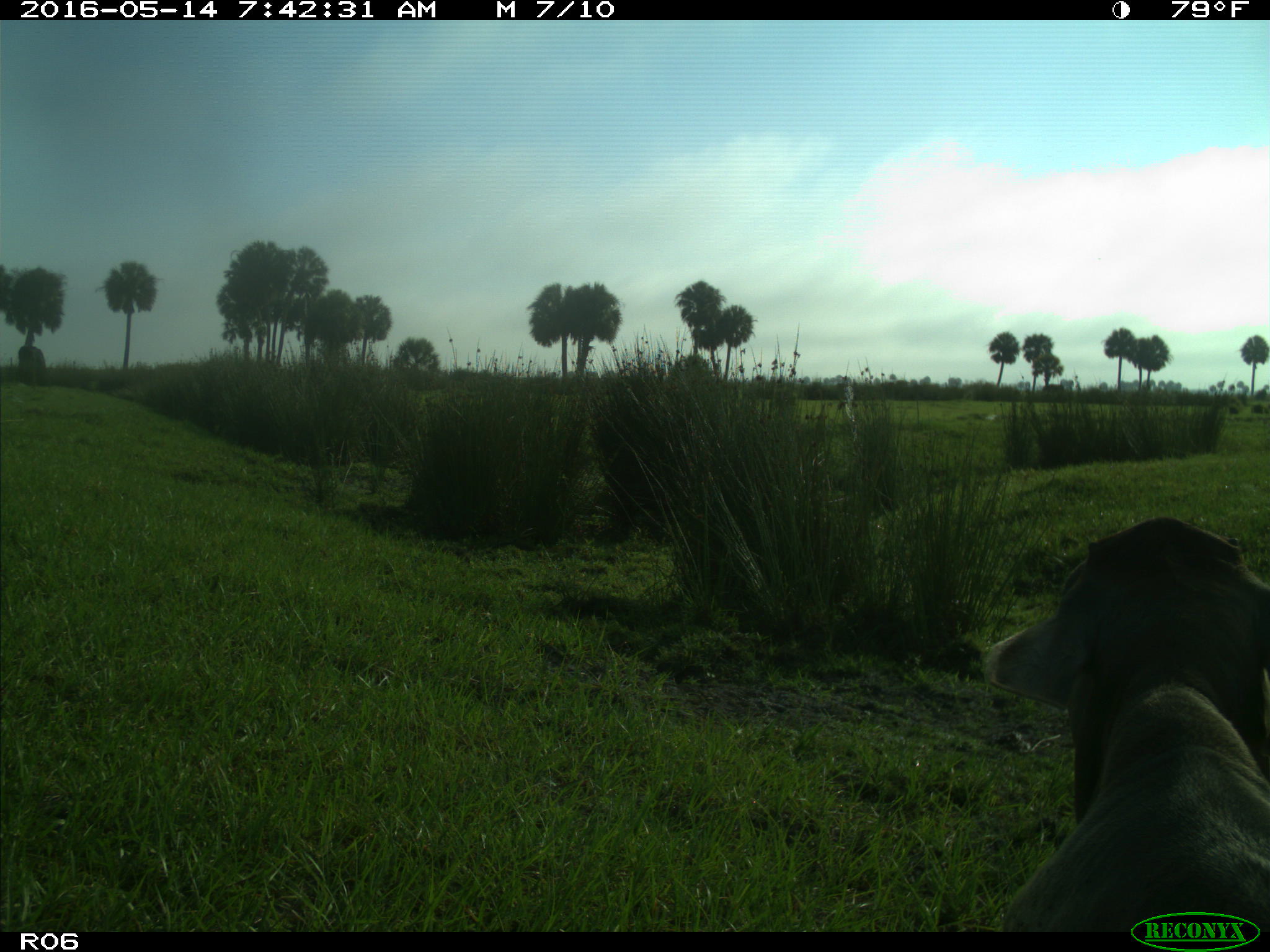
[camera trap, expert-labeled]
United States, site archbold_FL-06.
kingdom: Animalia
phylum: Chordata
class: Mammalia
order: Artiodactyla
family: Bovidae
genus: Bos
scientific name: Bos taurus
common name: domestic cow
Bos taurus (domestic cow).